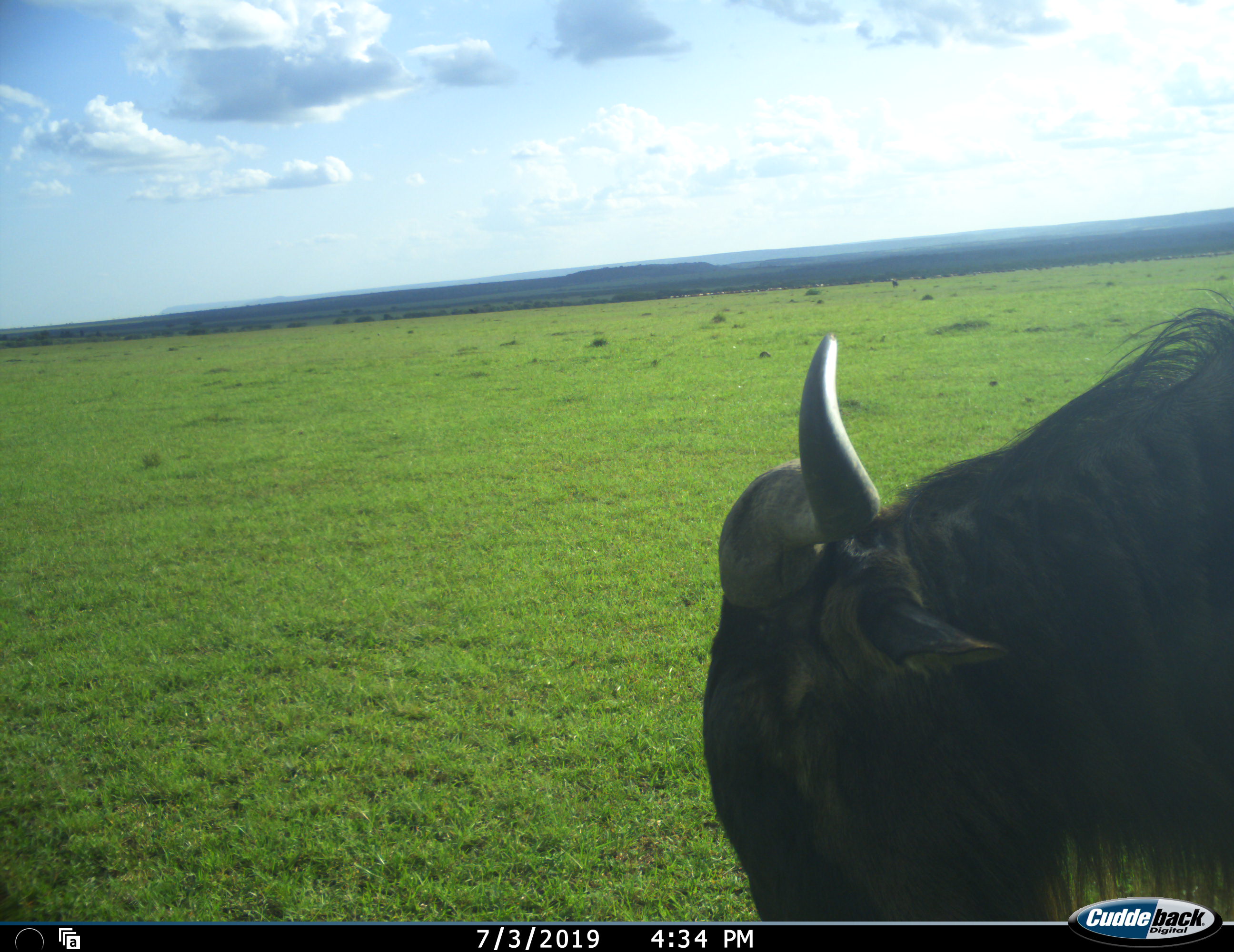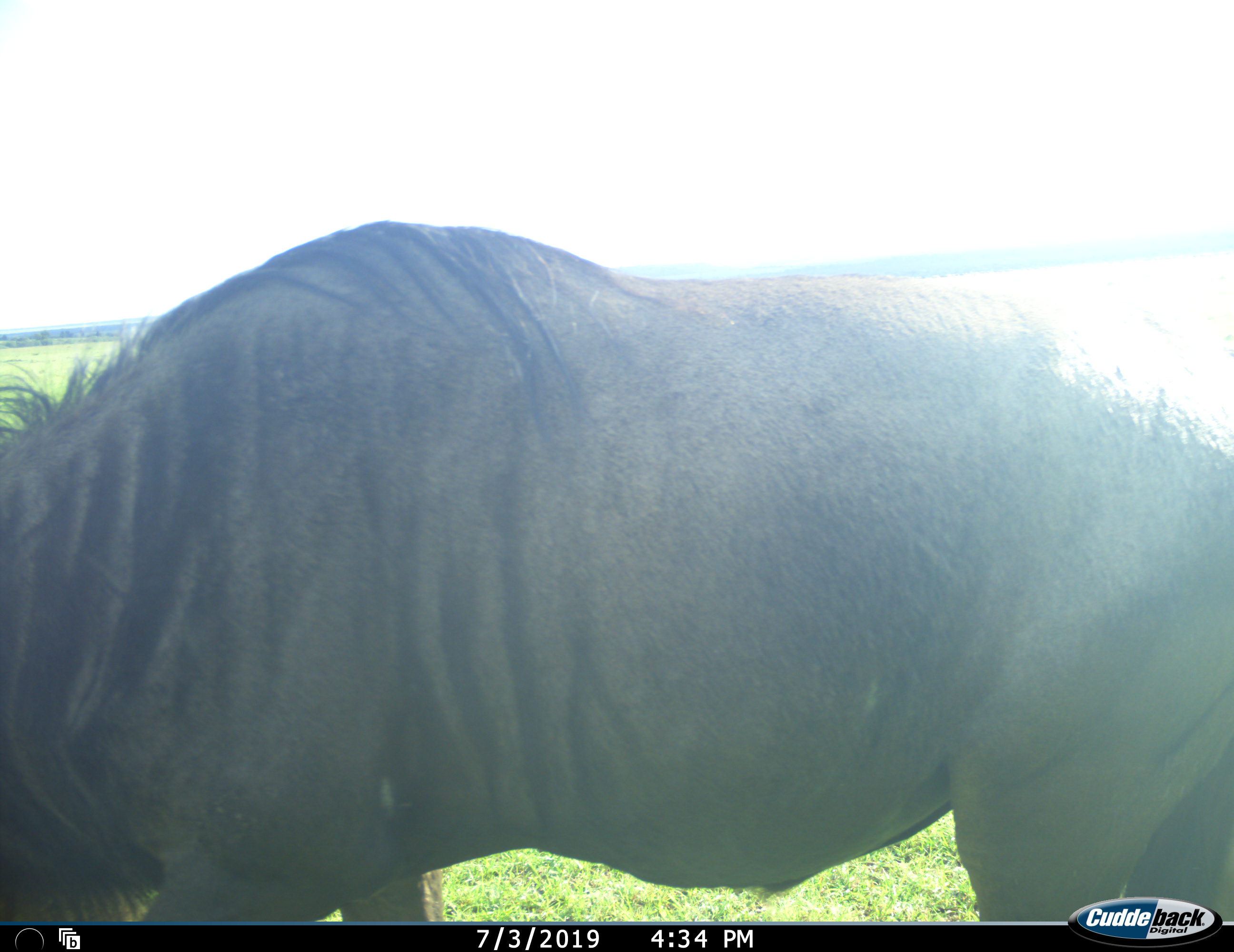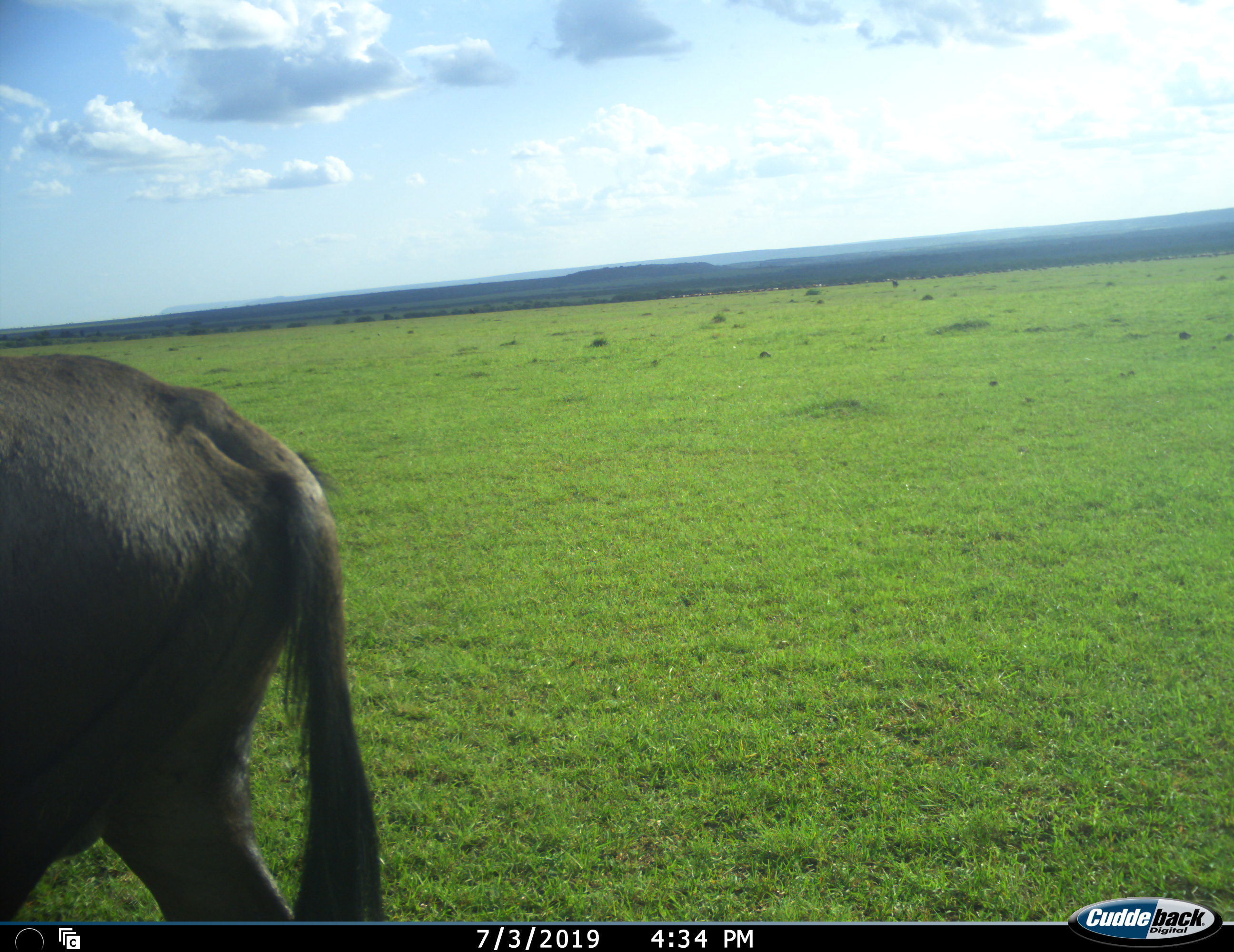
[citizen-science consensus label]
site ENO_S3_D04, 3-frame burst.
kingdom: Animalia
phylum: Chordata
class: Mammalia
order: Artiodactyla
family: Bovidae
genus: Connochaetes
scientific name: Connochaetes taurinus taurinus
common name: blue wildebeest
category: wildebeestblue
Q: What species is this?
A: Wildebeestblue (blue wildebeest) (Connochaetes taurinus taurinus).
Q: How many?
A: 1.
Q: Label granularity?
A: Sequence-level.